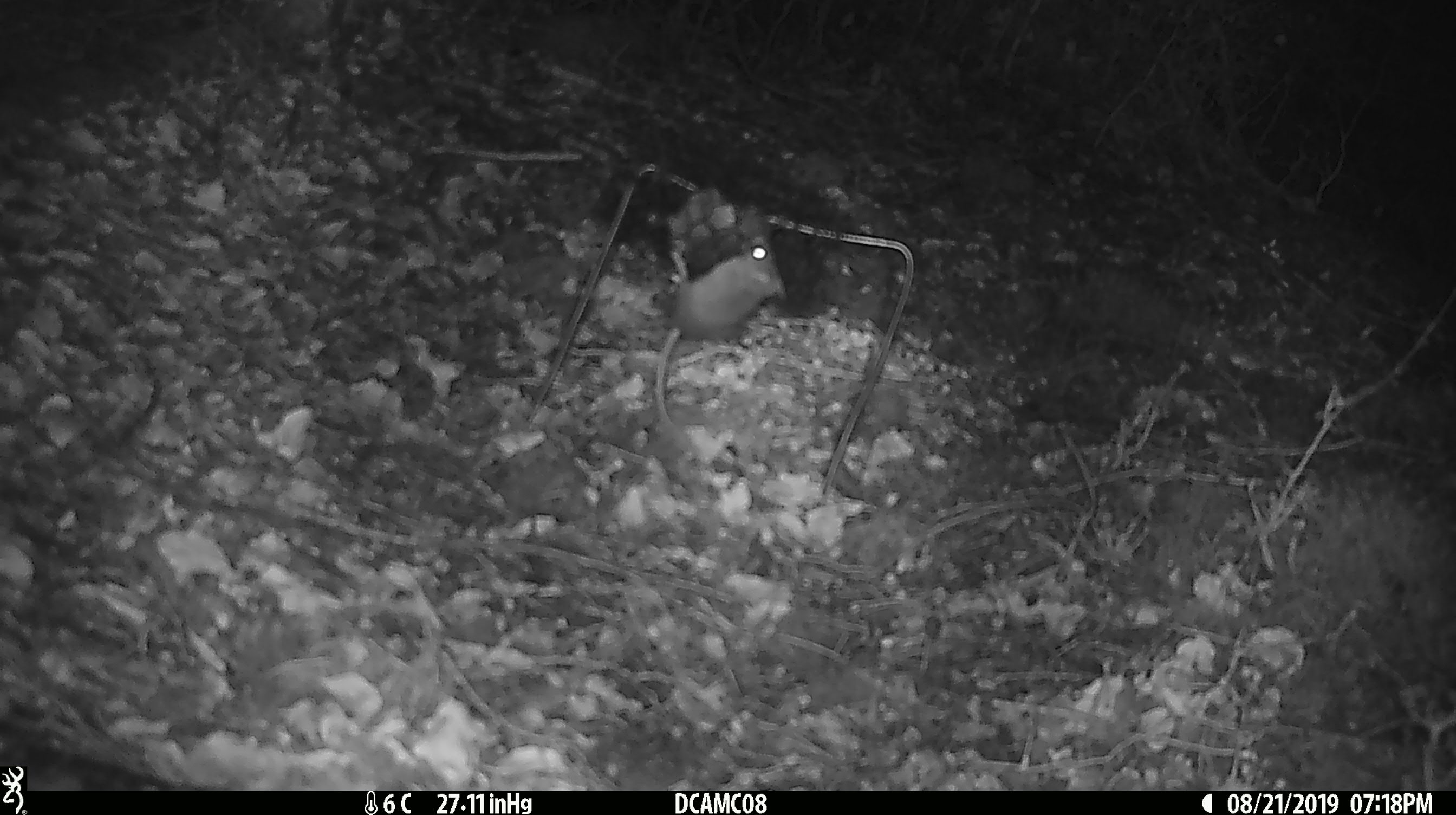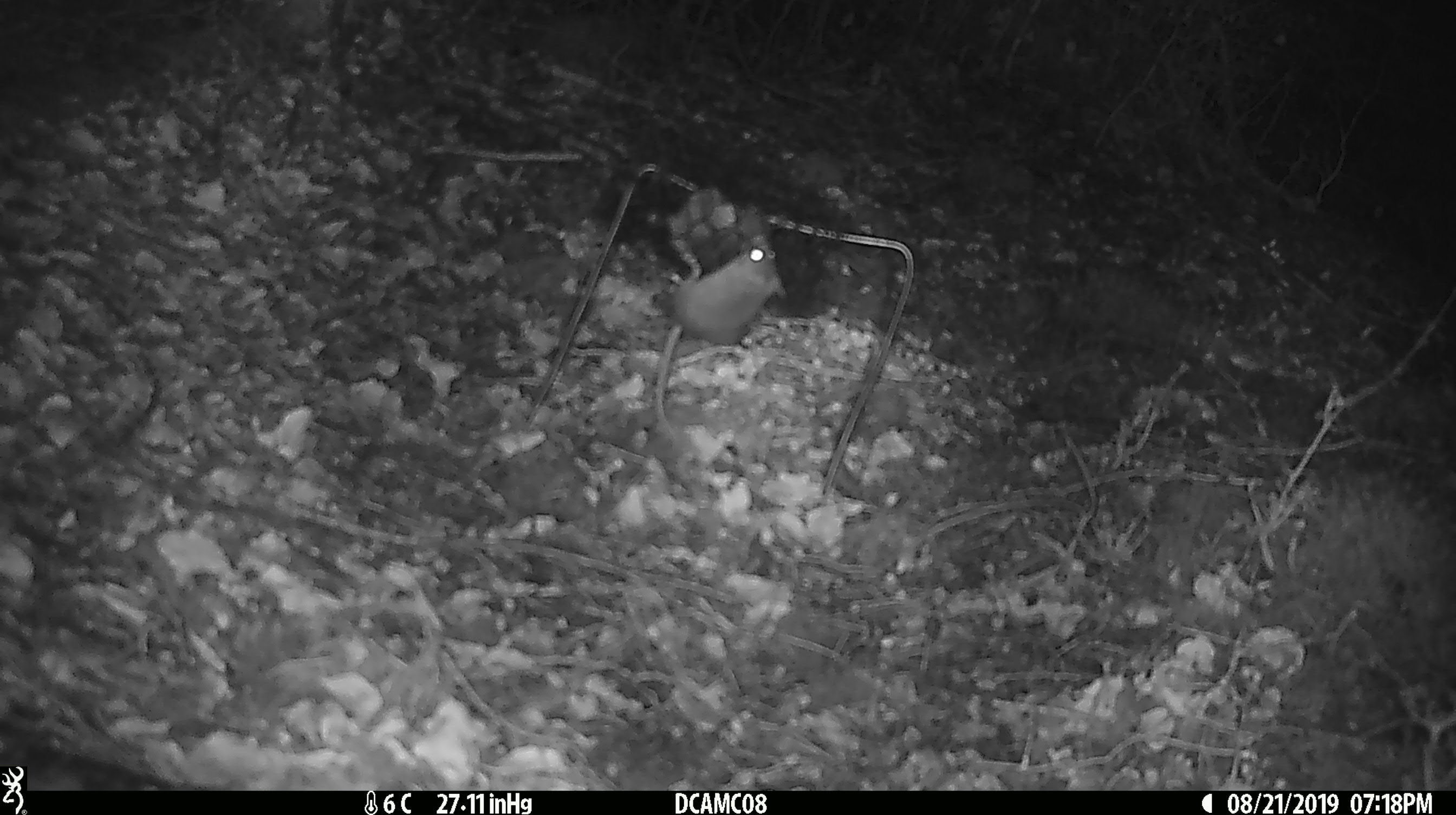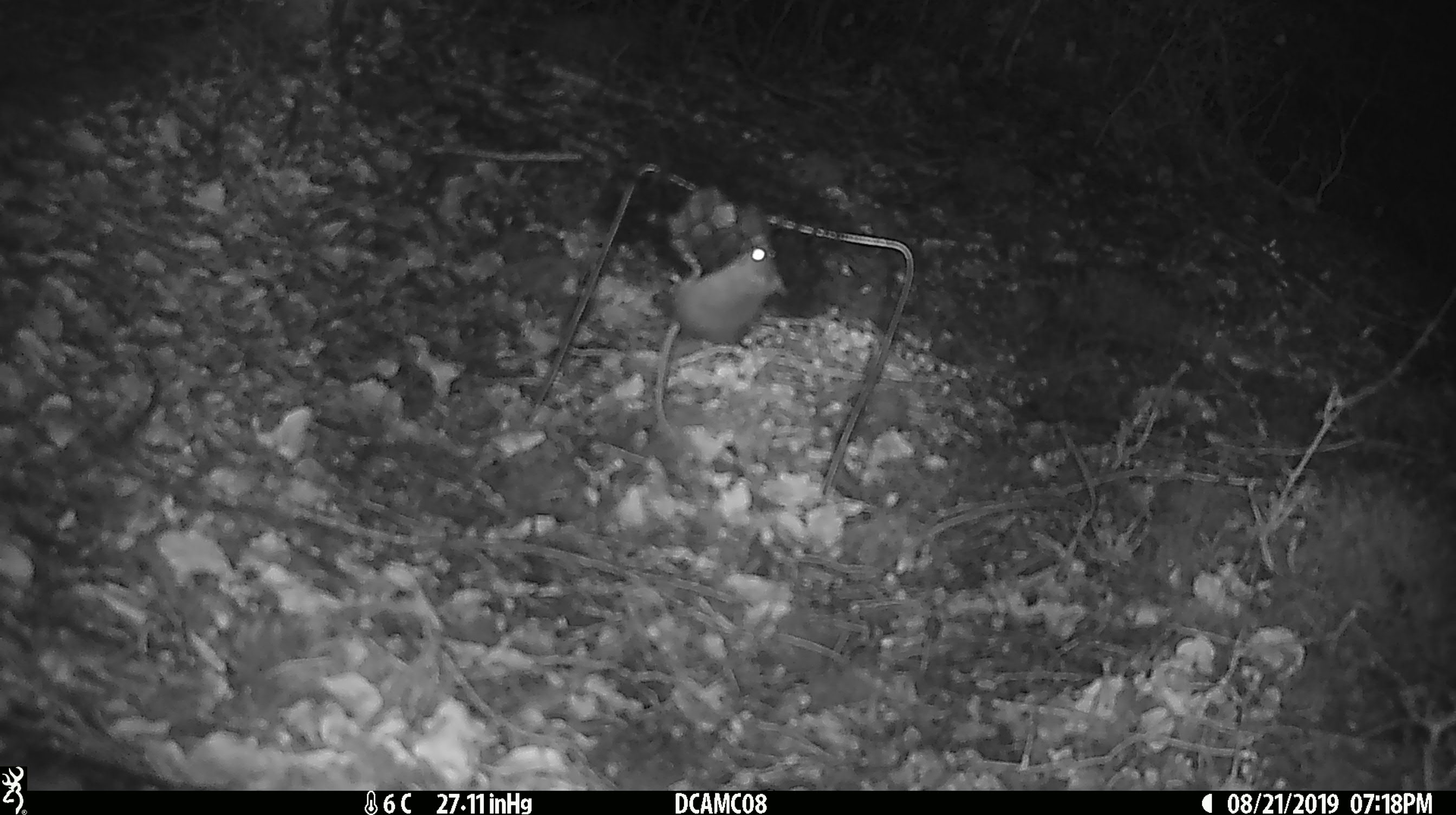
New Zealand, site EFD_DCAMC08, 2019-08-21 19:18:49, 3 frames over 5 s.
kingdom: Animalia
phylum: Chordata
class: Mammalia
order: Rodentia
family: Muridae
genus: Mus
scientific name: Mus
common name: mouse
Mouse (Mus).